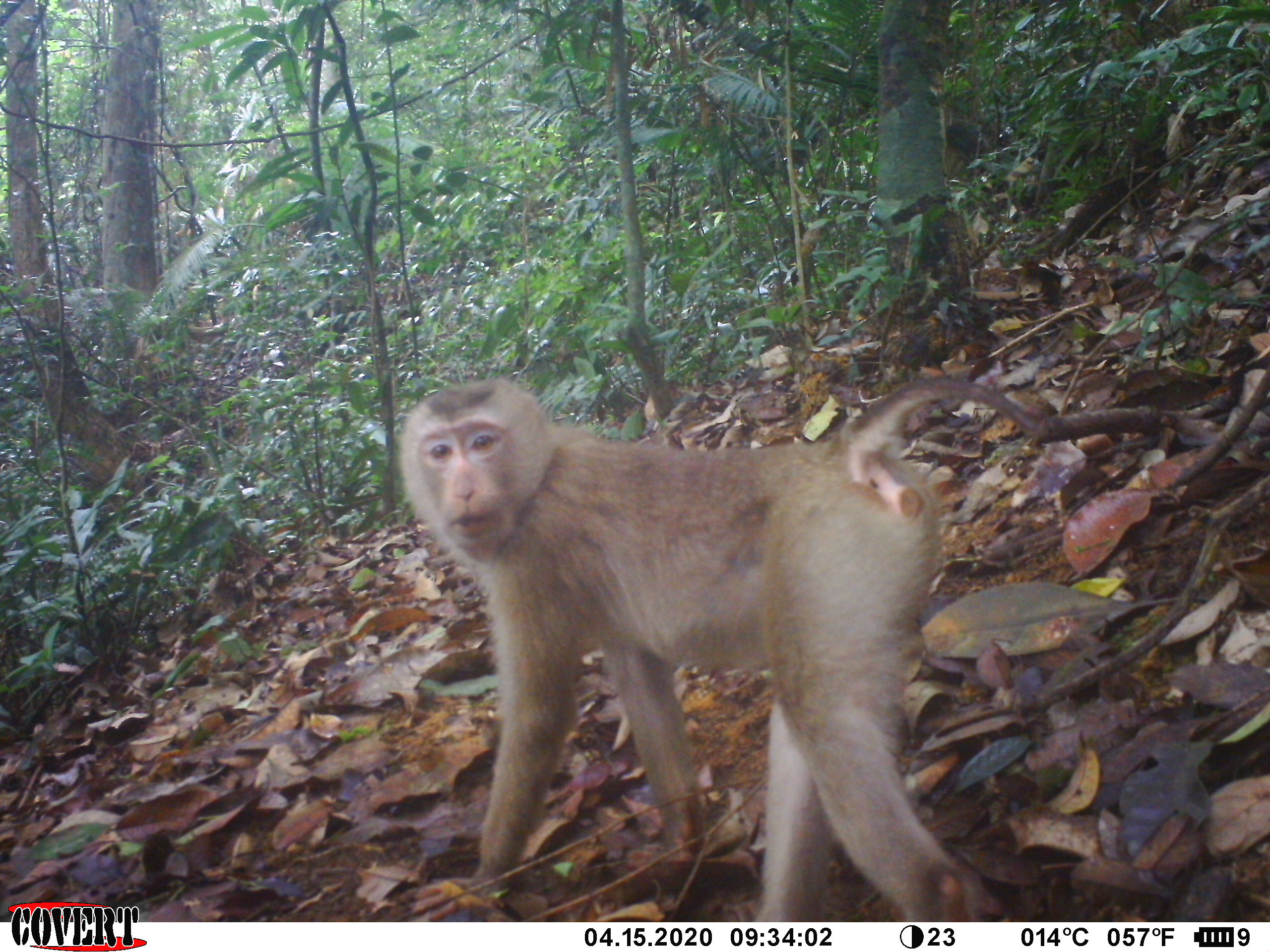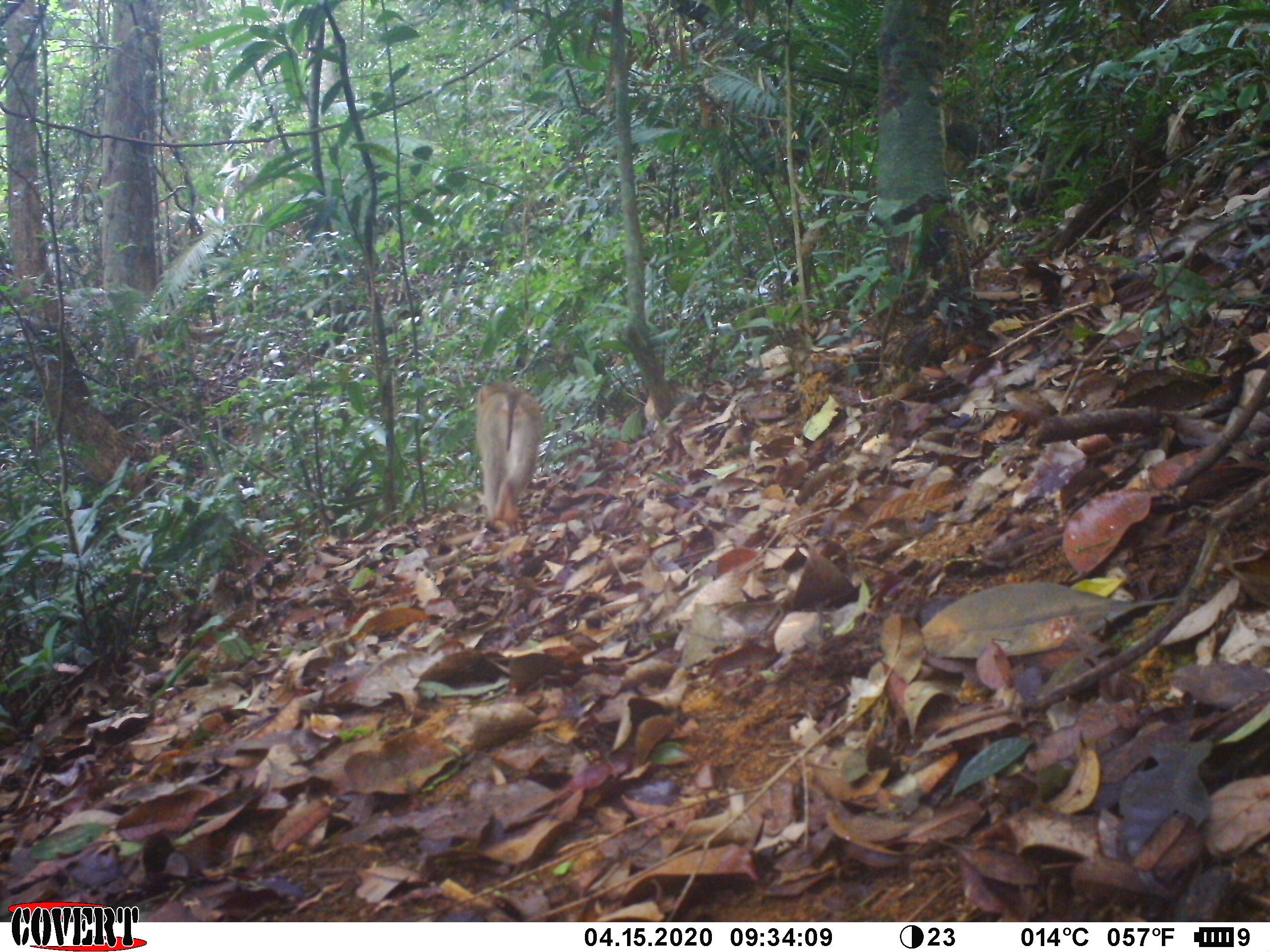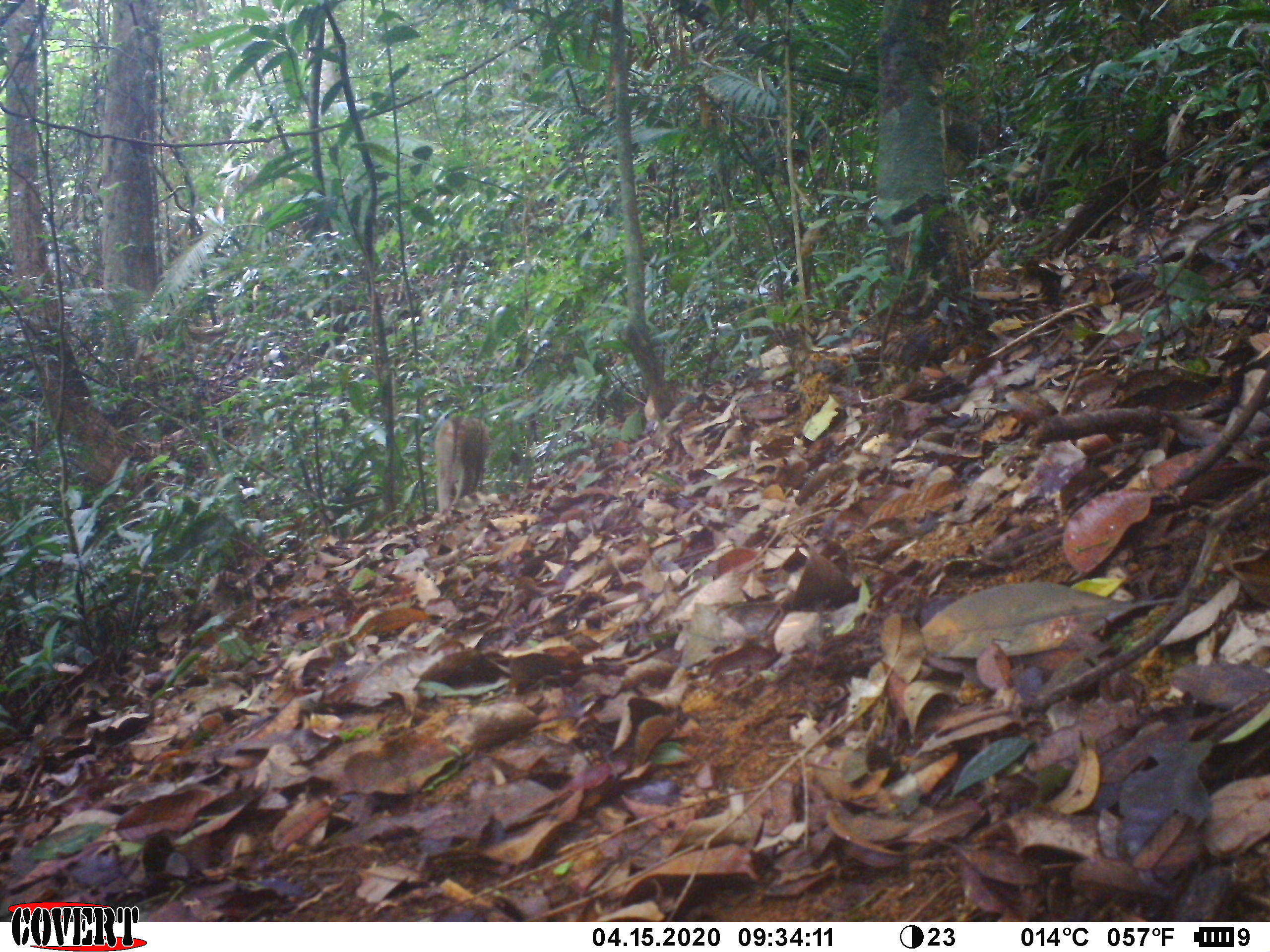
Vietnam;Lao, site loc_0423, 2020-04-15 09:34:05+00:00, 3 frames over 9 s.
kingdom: Animalia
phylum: Chordata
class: Mammalia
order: Primates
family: Cercopithecidae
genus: Macaca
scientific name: Macaca nemestrina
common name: pig-tailed macaque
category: pig tailed macaque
Pig tailed macaque (pig-tailed macaque) (Macaca nemestrina). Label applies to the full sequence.